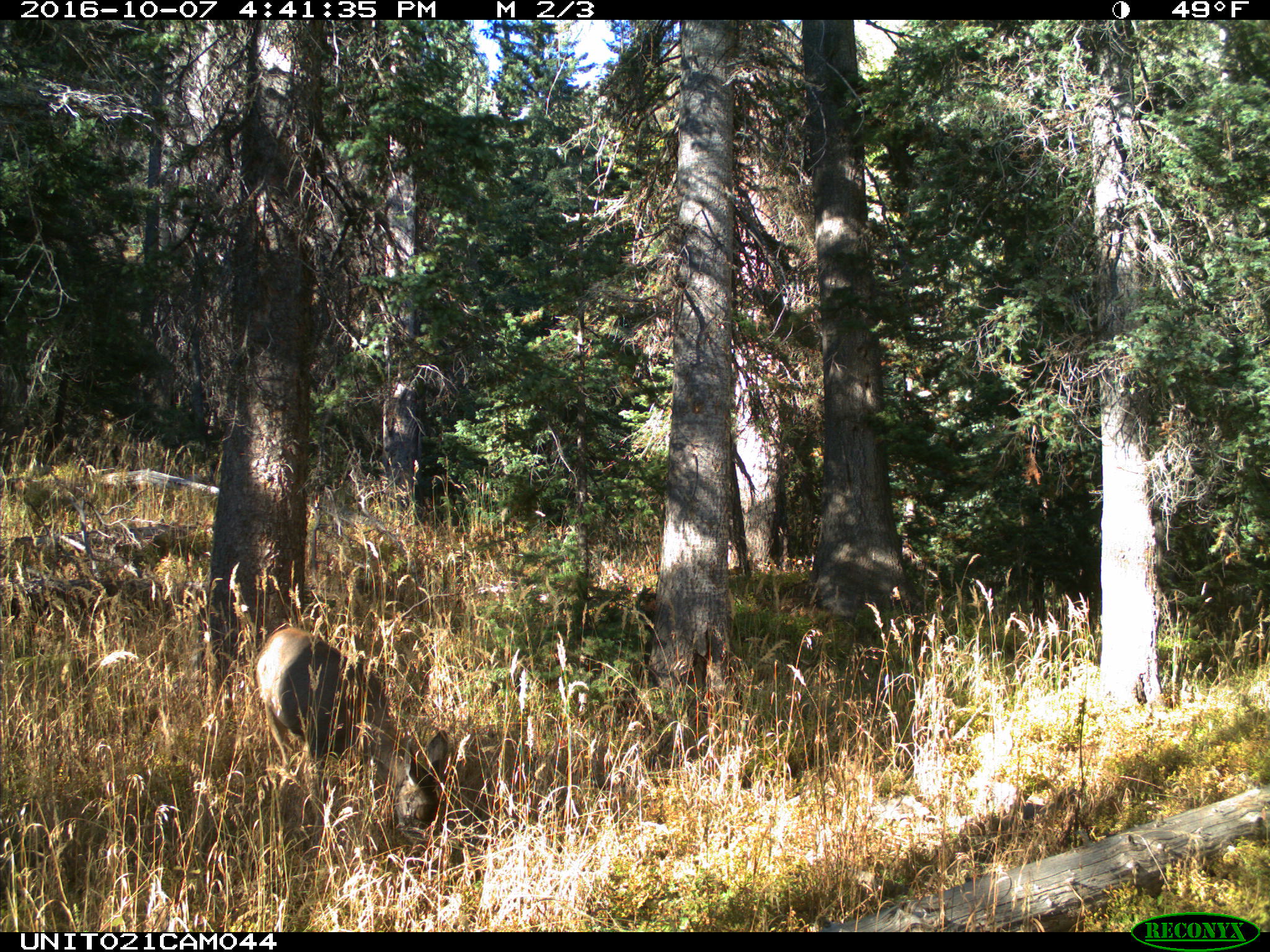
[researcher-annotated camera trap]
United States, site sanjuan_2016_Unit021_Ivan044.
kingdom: Animalia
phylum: Chordata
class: Mammalia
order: Artiodactyla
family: Cervidae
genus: Odocoileus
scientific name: Odocoileus hemionus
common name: mule deer